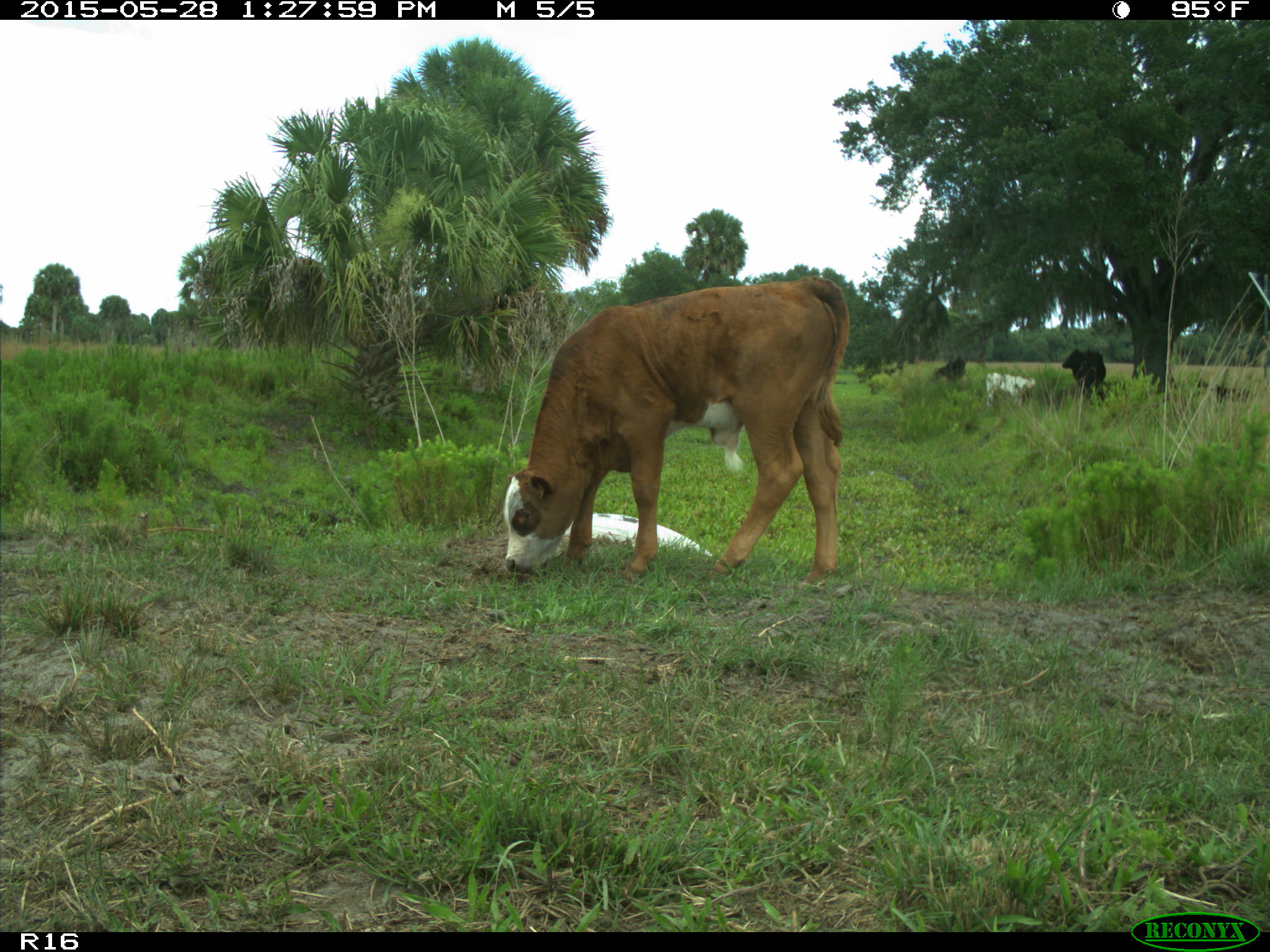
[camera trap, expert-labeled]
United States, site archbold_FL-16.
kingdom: Animalia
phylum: Chordata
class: Mammalia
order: Artiodactyla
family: Bovidae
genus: Bos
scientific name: Bos taurus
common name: domestic cow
Bos taurus (domestic cow).